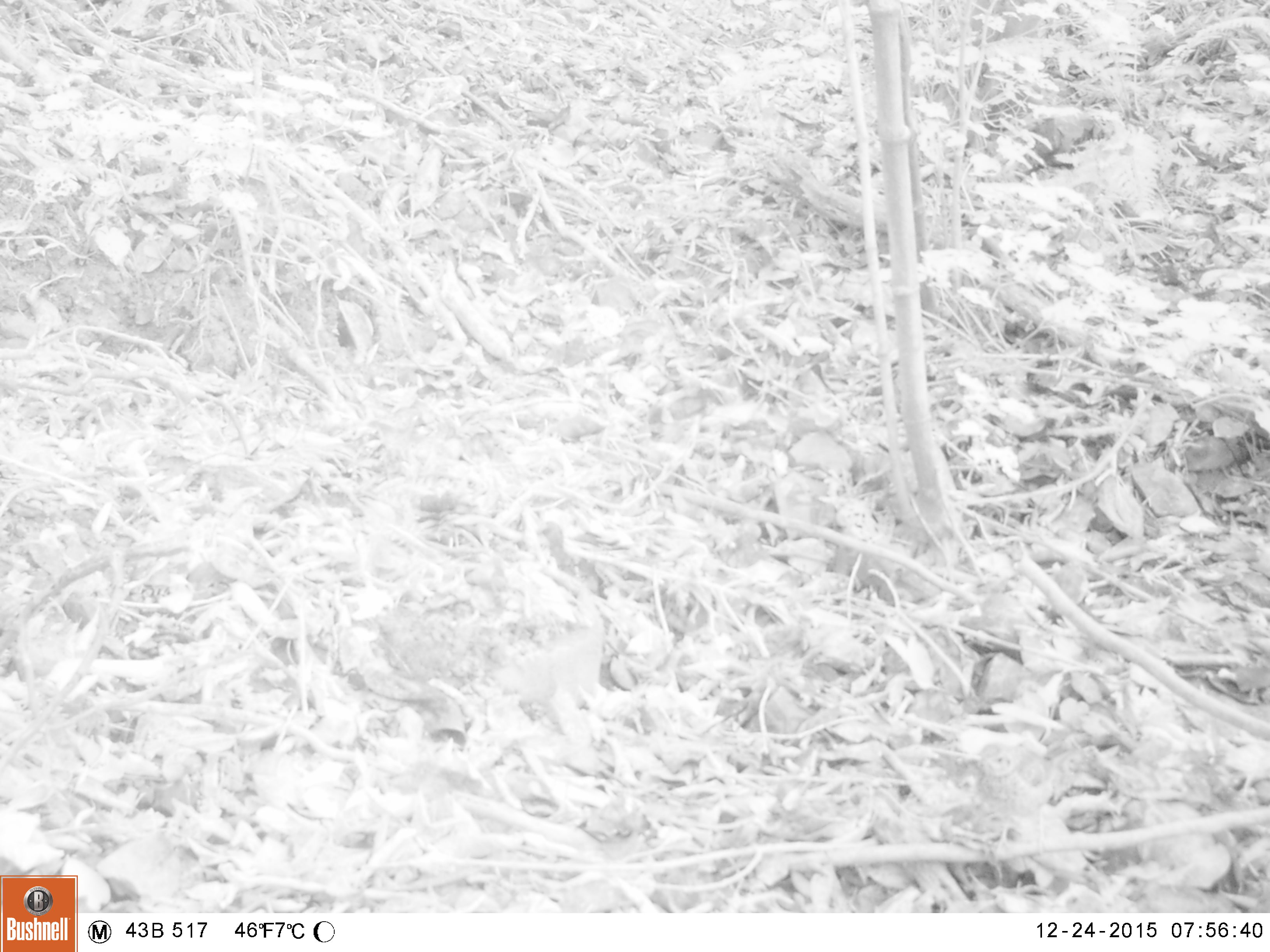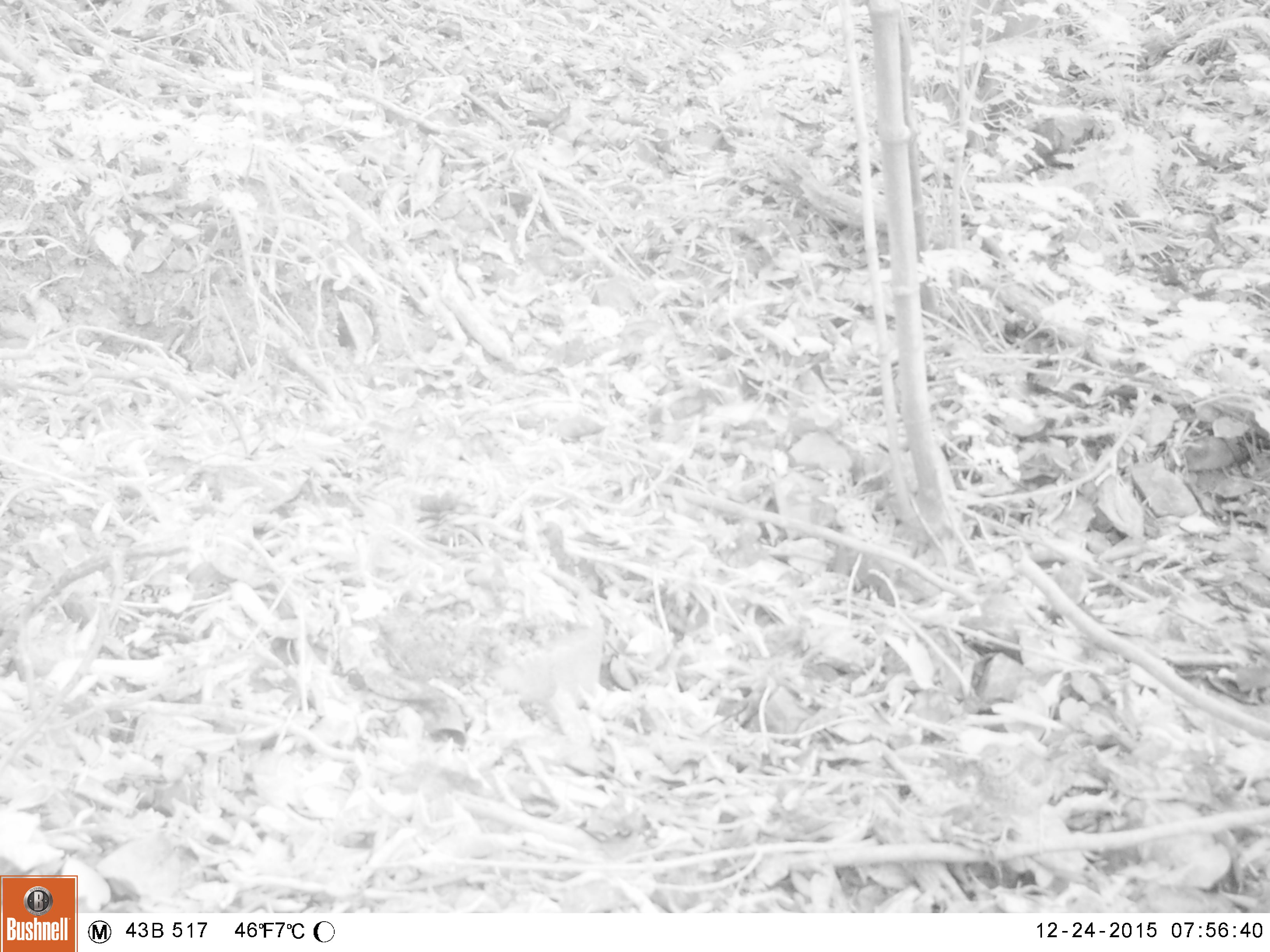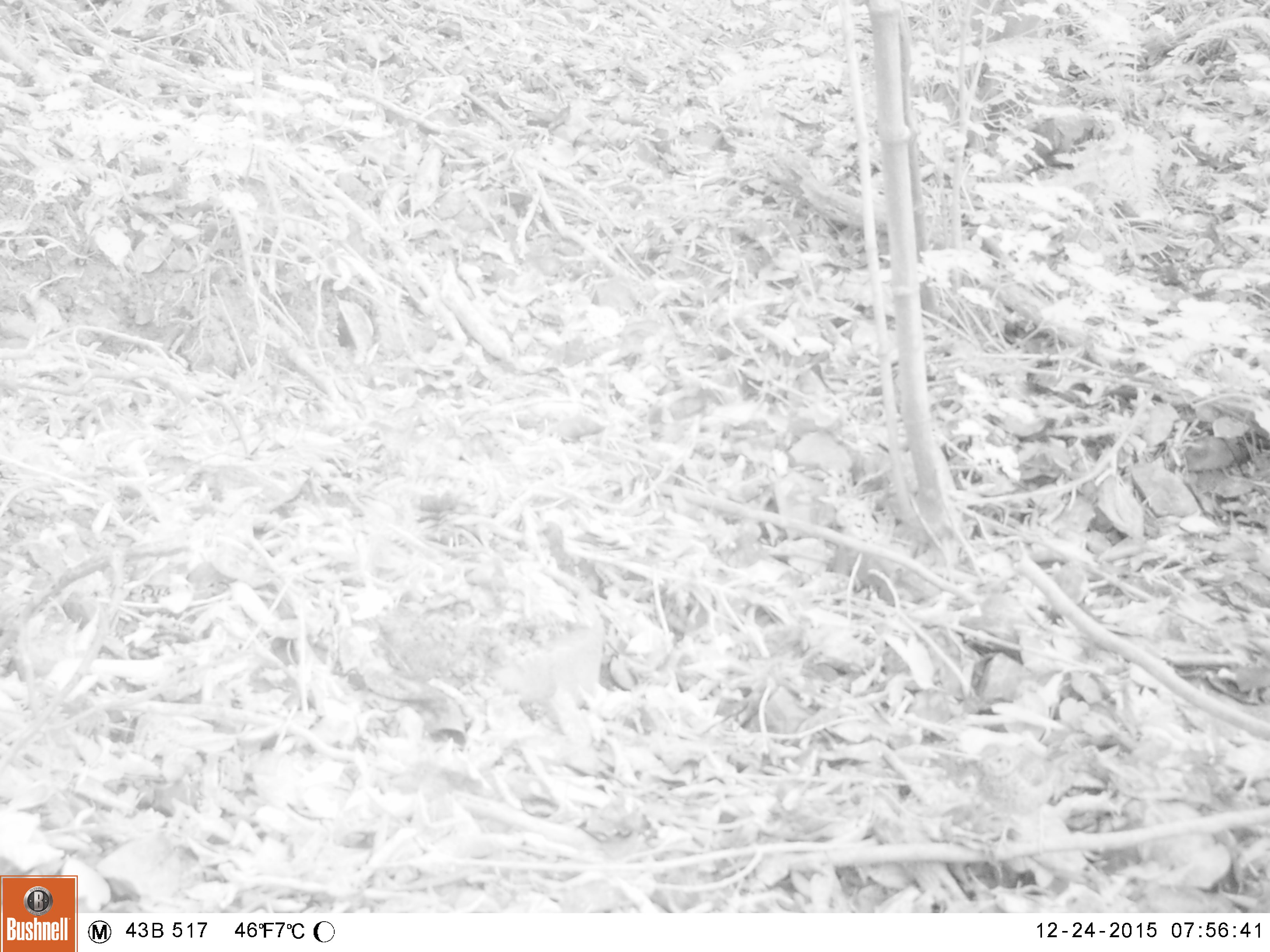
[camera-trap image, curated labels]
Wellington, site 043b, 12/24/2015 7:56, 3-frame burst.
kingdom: Animalia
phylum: Chordata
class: Aves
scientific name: Aves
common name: bird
Bird (Aves).